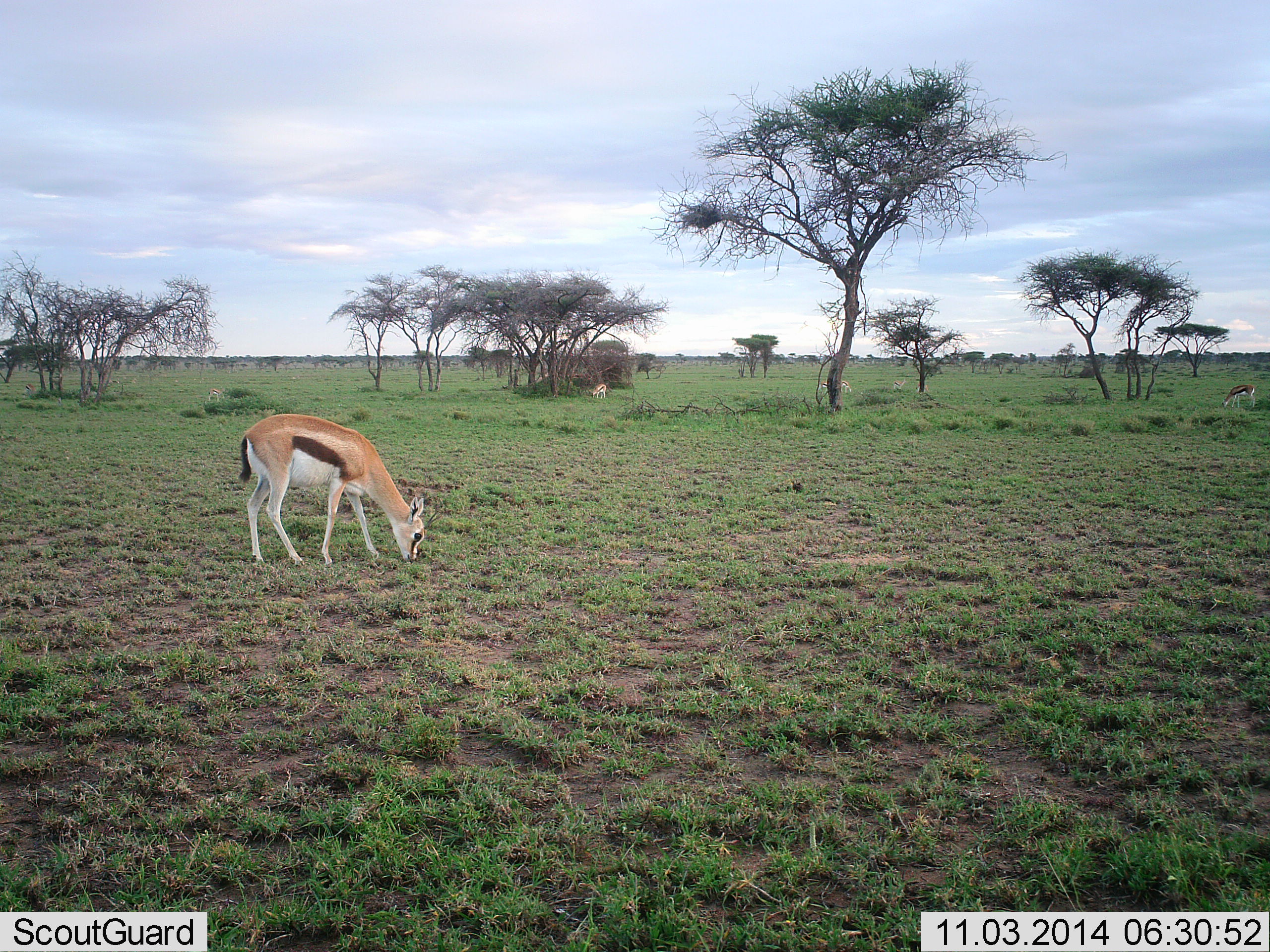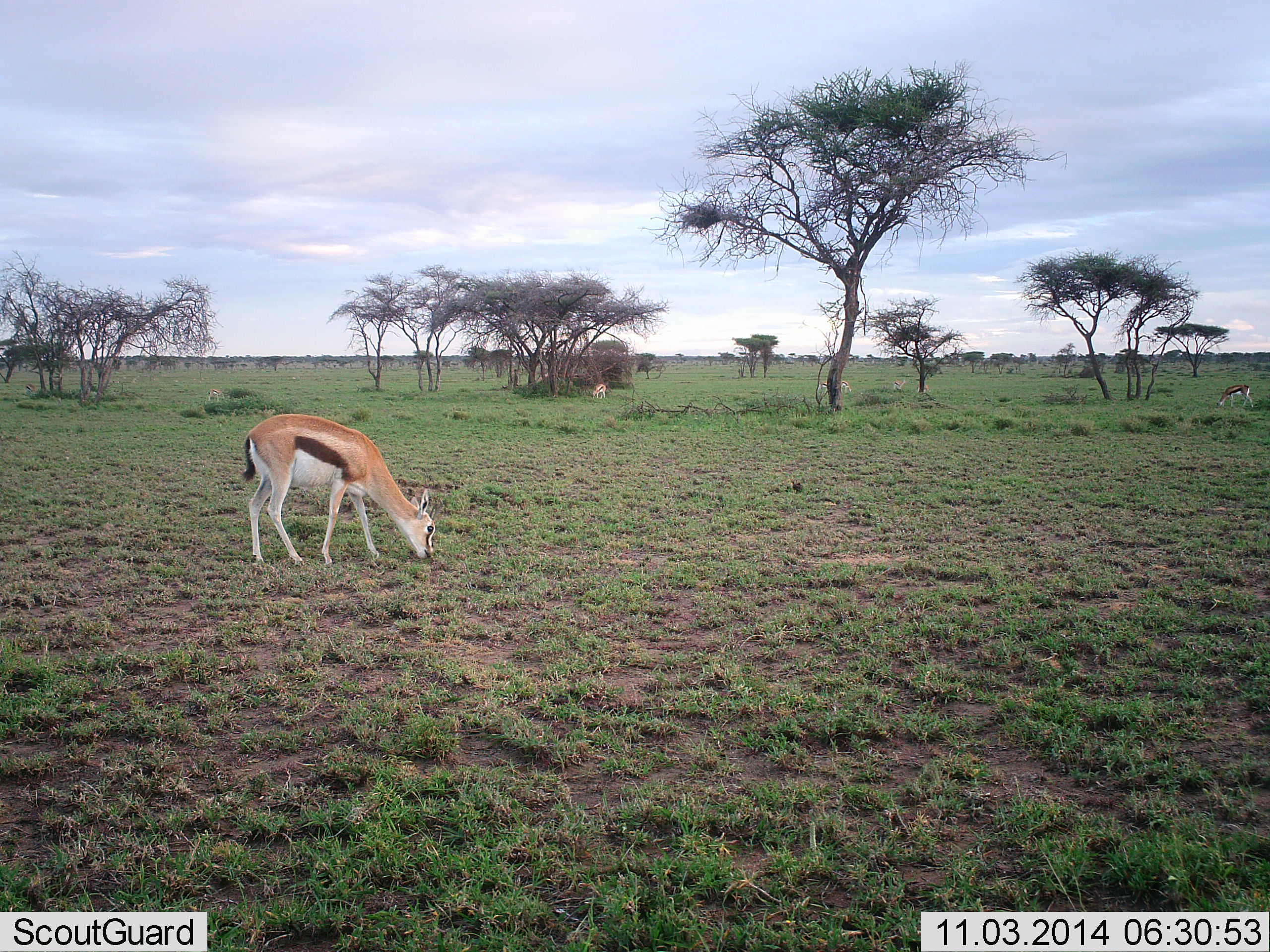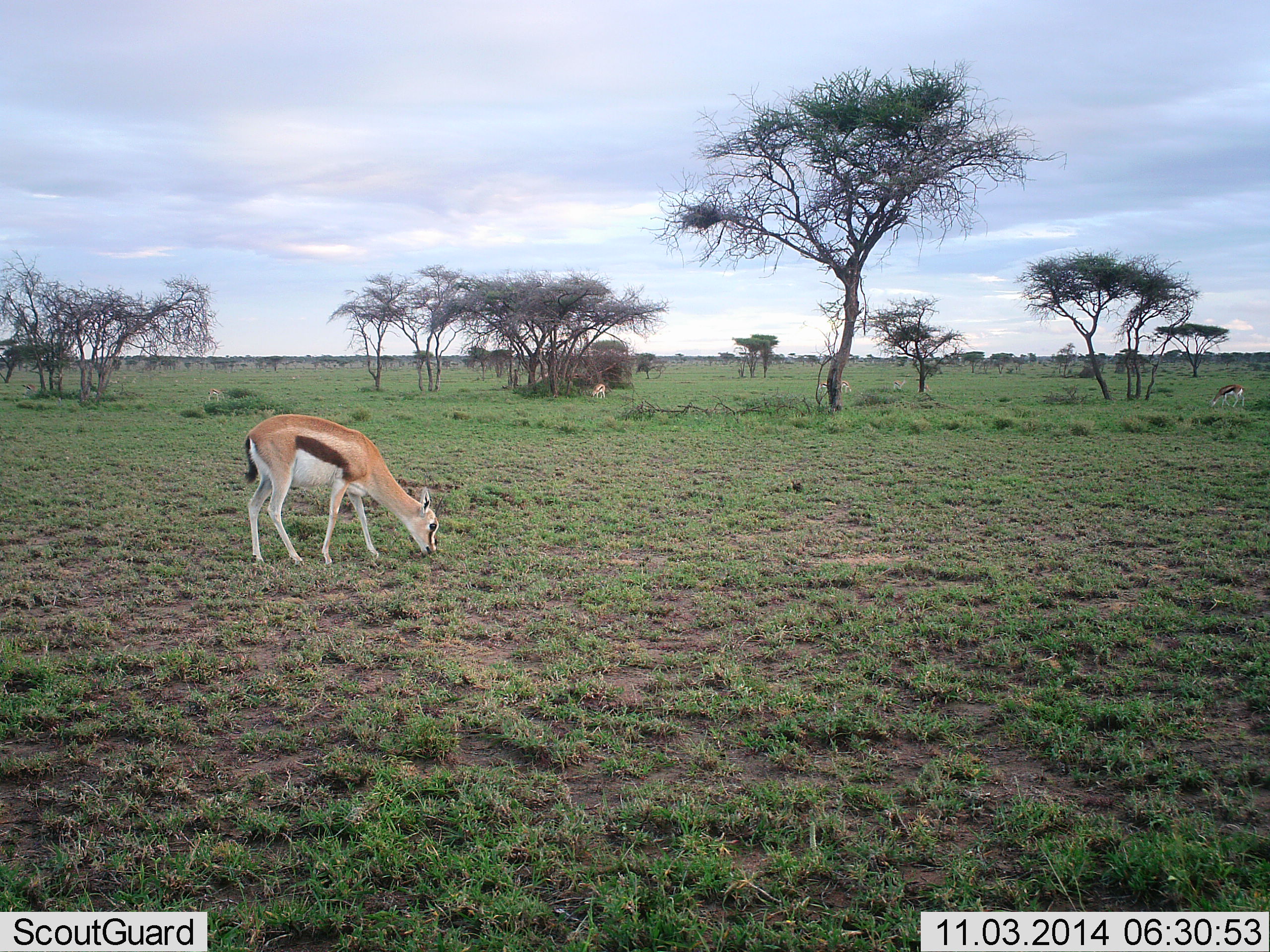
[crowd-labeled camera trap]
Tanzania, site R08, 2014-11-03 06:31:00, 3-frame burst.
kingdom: Animalia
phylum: Chordata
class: Mammalia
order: Artiodactyla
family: Bovidae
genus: Eudorcas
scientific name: Eudorcas thomsonii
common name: thomson's gazelle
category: gazellethomsons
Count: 3.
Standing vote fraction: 30%.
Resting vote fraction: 0%.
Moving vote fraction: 10%.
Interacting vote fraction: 0%.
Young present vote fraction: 0%.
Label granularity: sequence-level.